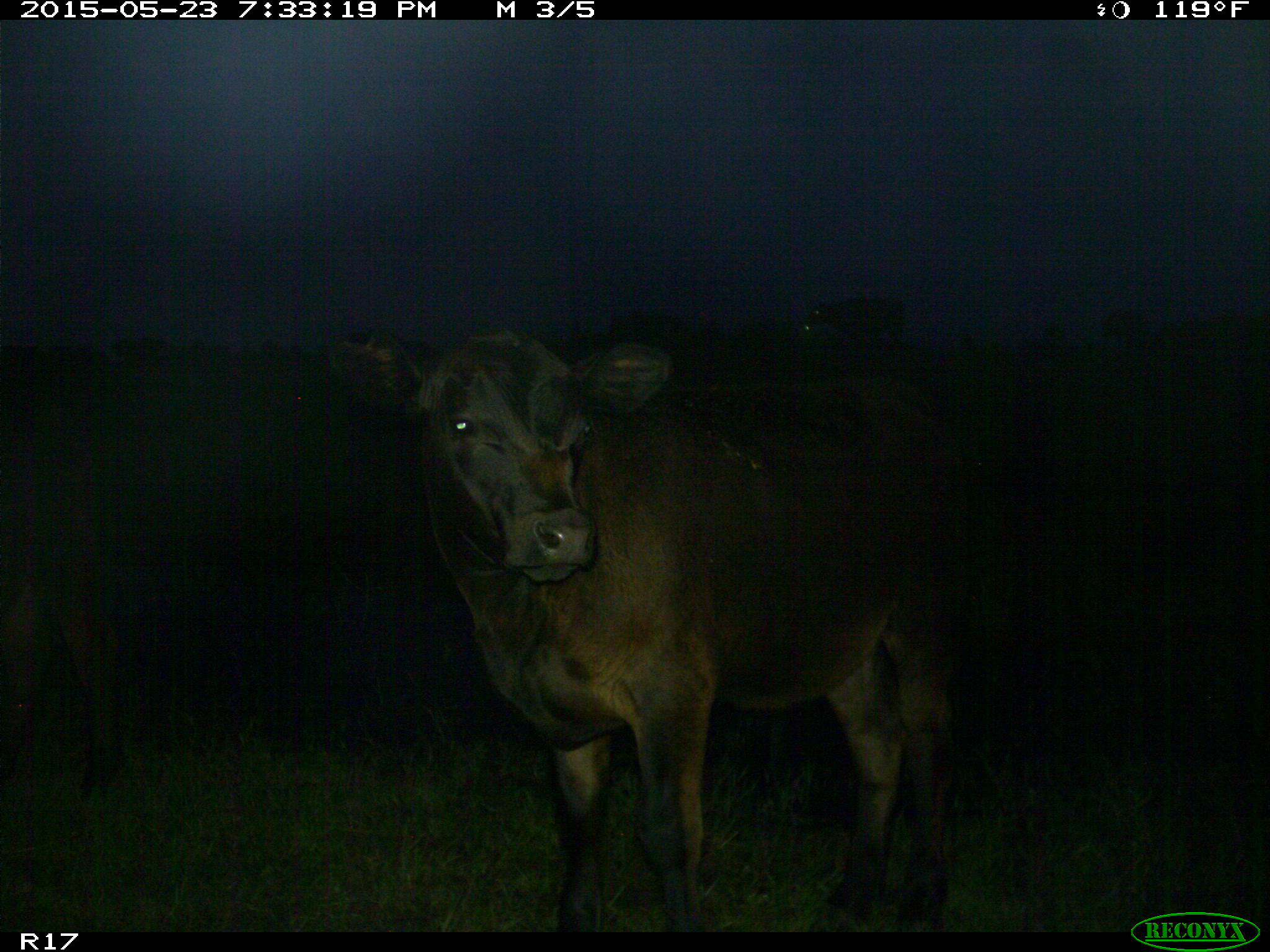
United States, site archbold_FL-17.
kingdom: Animalia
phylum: Chordata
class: Mammalia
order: Artiodactyla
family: Bovidae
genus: Bos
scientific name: Bos taurus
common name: domestic cow